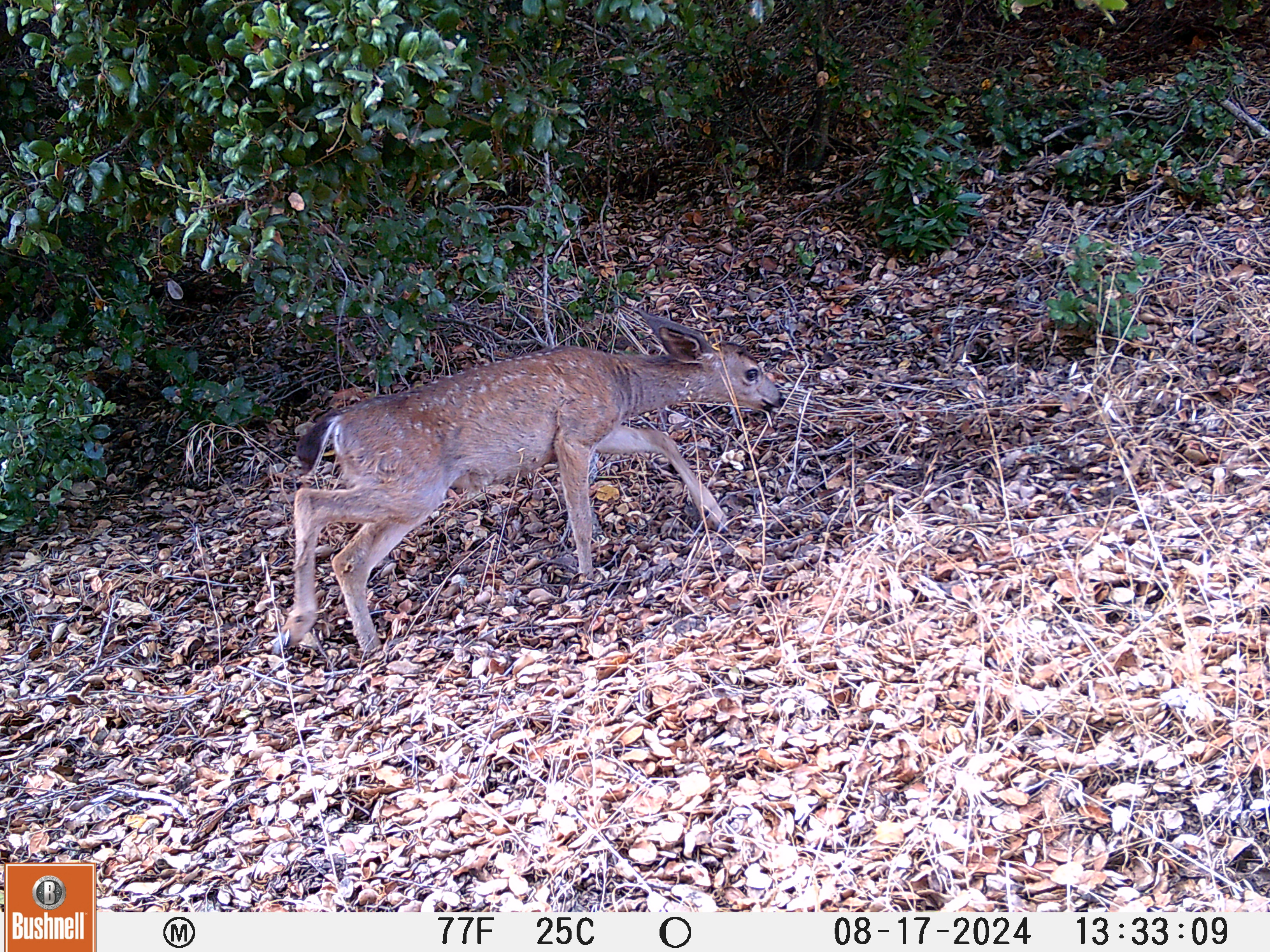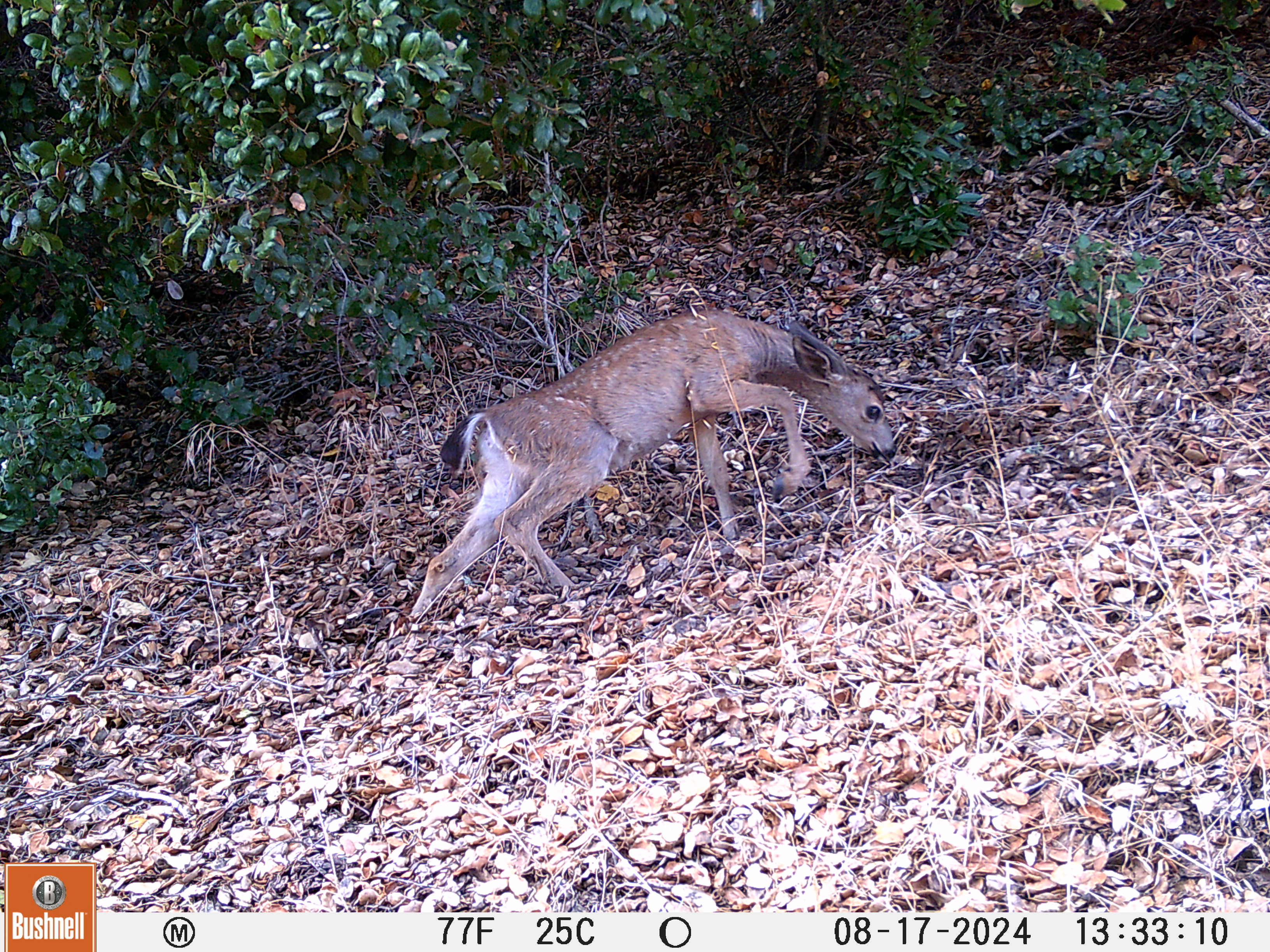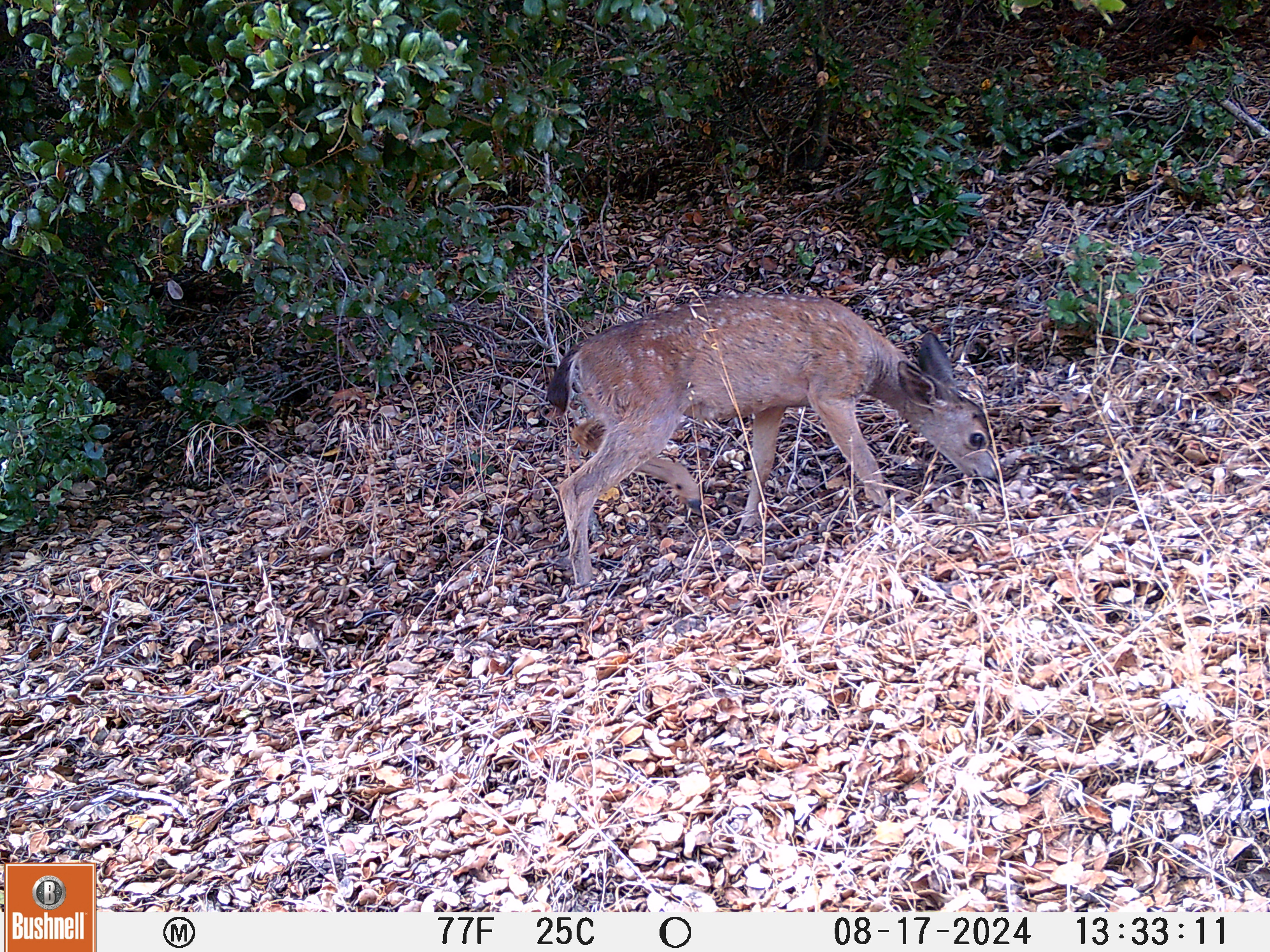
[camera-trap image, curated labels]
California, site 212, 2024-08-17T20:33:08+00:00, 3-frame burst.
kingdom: Animalia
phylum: Chordata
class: Mammalia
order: Artiodactyla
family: Cervidae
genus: Odocoileus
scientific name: Odocoileus hemionus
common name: mule deer